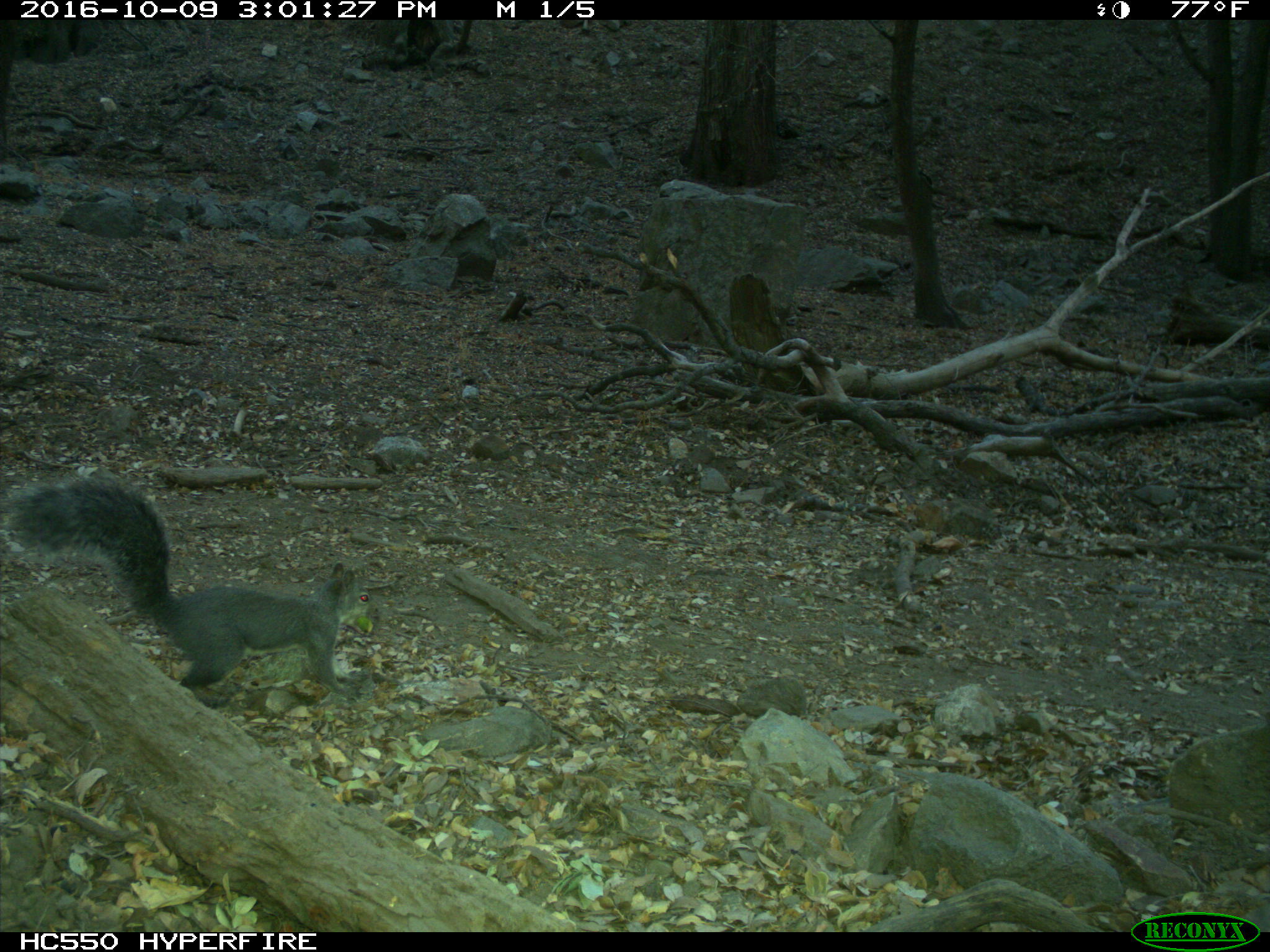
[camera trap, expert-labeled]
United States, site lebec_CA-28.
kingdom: Animalia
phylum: Chordata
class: Mammalia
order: Rodentia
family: Sciuridae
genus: Sciurus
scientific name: Sciurus carolinensis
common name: eastern gray squirrel